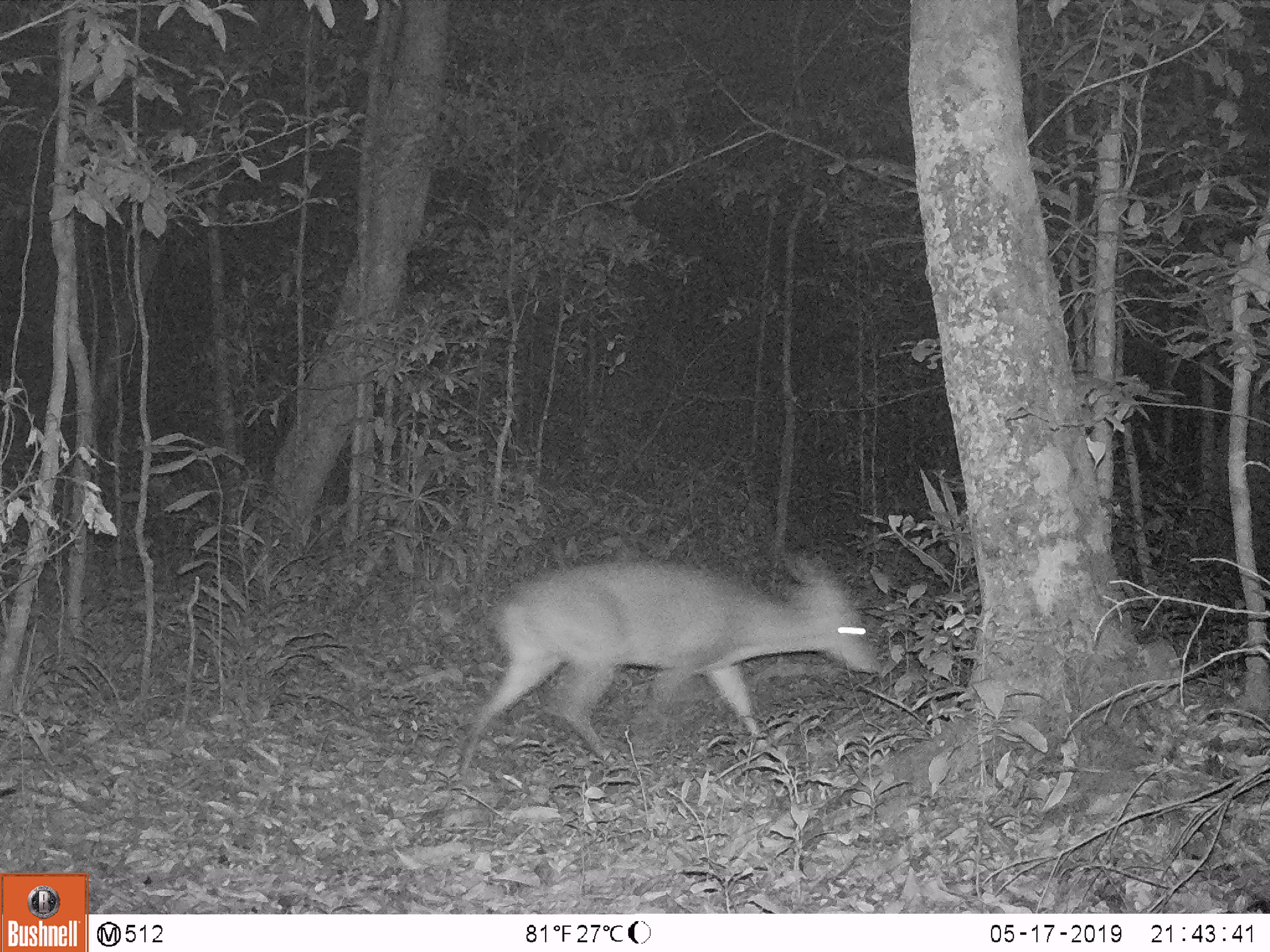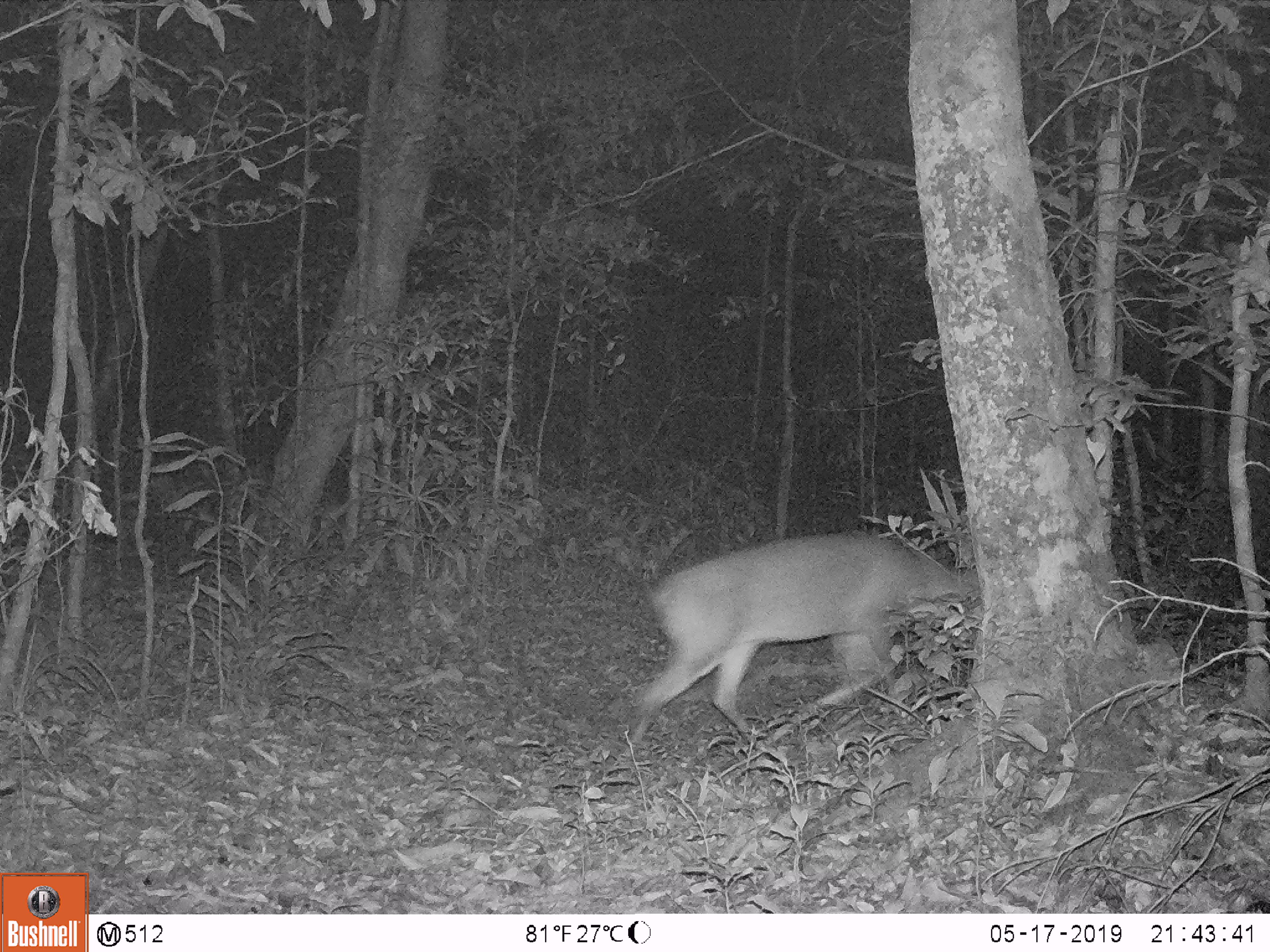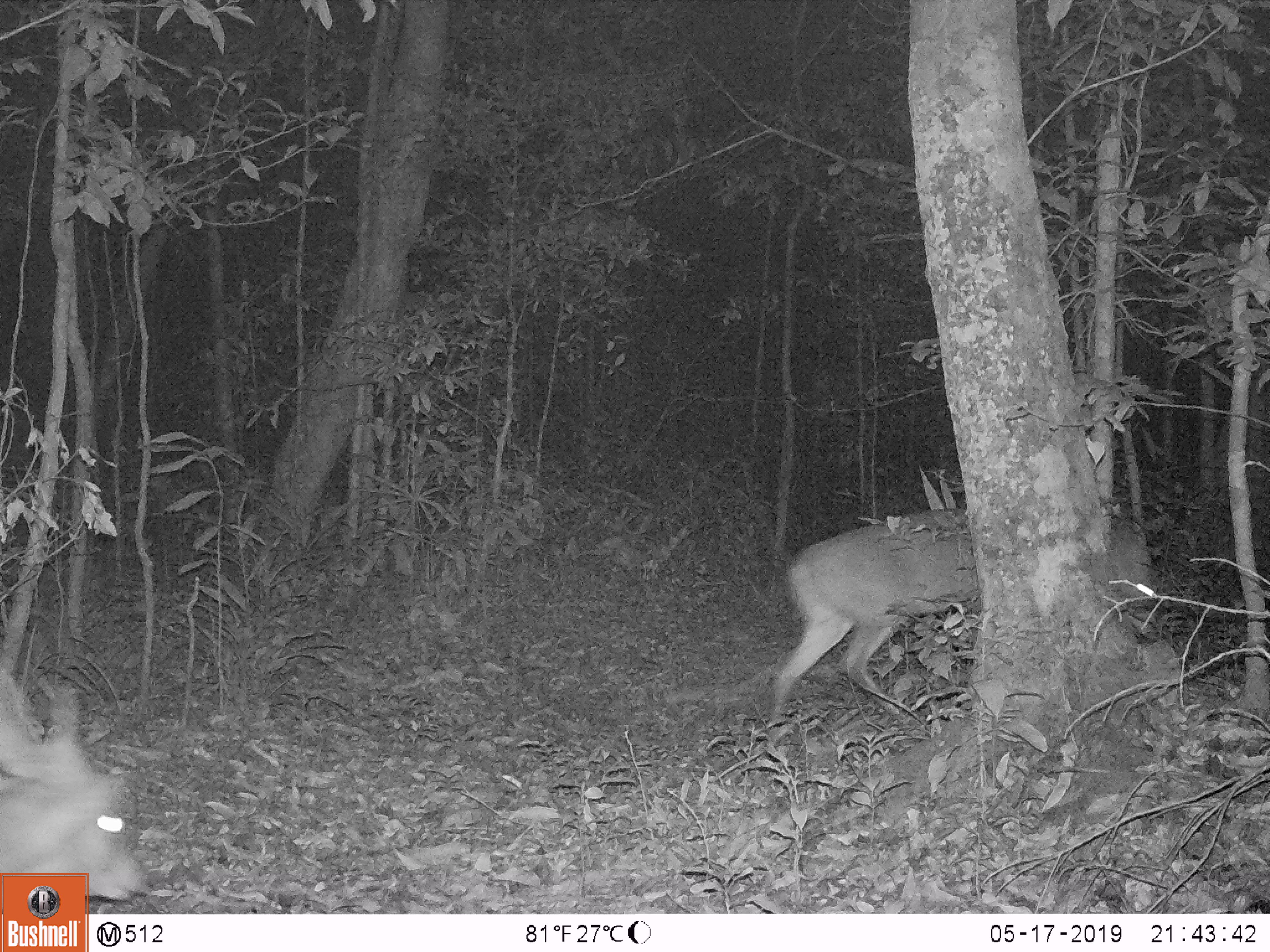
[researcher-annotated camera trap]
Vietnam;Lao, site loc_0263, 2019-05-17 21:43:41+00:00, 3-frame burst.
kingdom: Animalia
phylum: Chordata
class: Mammalia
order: Artiodactyla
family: Cervidae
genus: Muntiacus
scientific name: Muntiacus vuquangensis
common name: large-antlered muntjac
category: large antlered muntjac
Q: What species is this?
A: Large antlered muntjac (large-antlered muntjac) (Muntiacus vuquangensis).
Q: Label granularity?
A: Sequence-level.